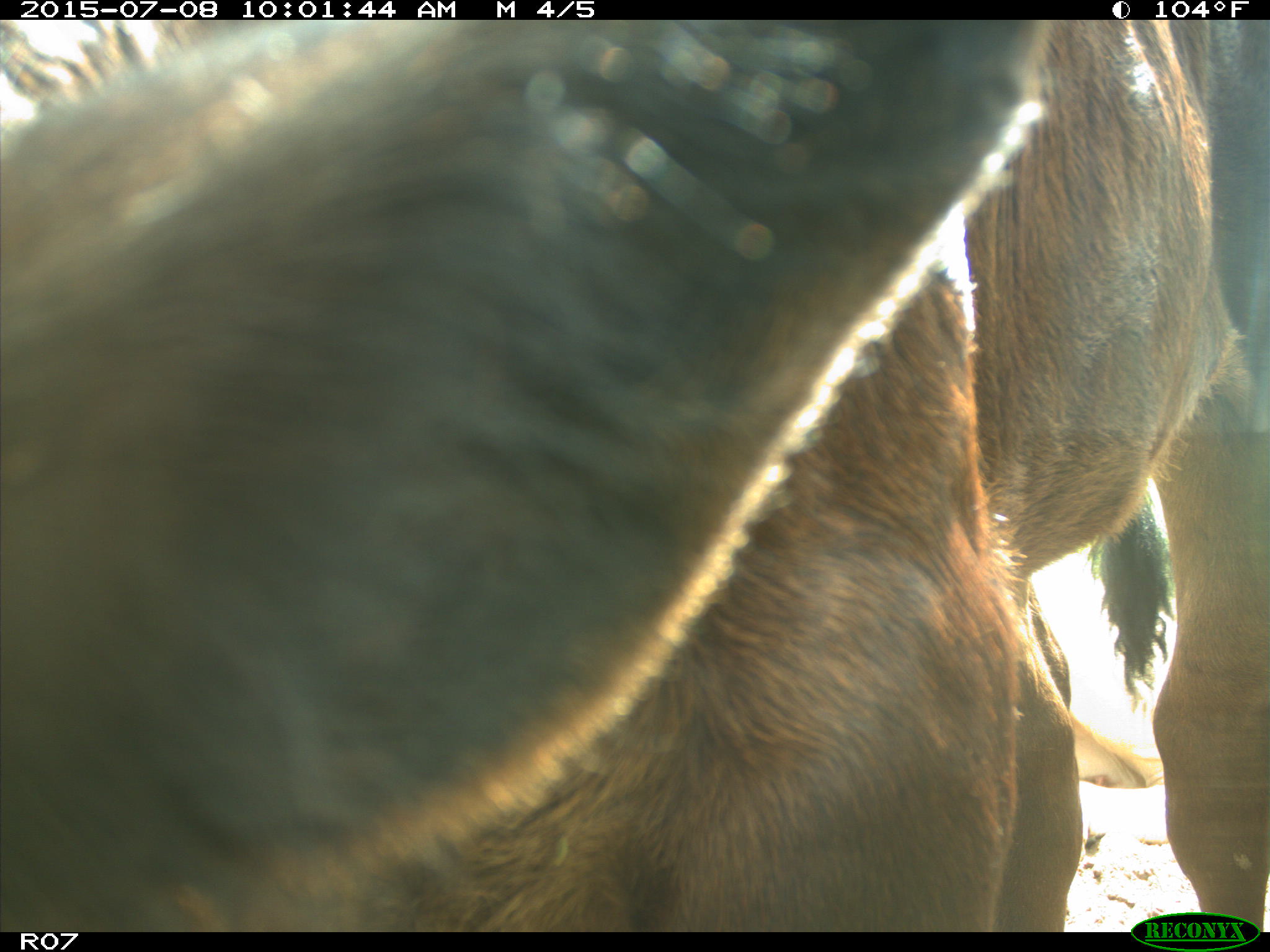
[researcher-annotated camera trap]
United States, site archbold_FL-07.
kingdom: Animalia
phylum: Chordata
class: Mammalia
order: Artiodactyla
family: Bovidae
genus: Bos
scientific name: Bos taurus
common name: domestic cow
Bos taurus (domestic cow).